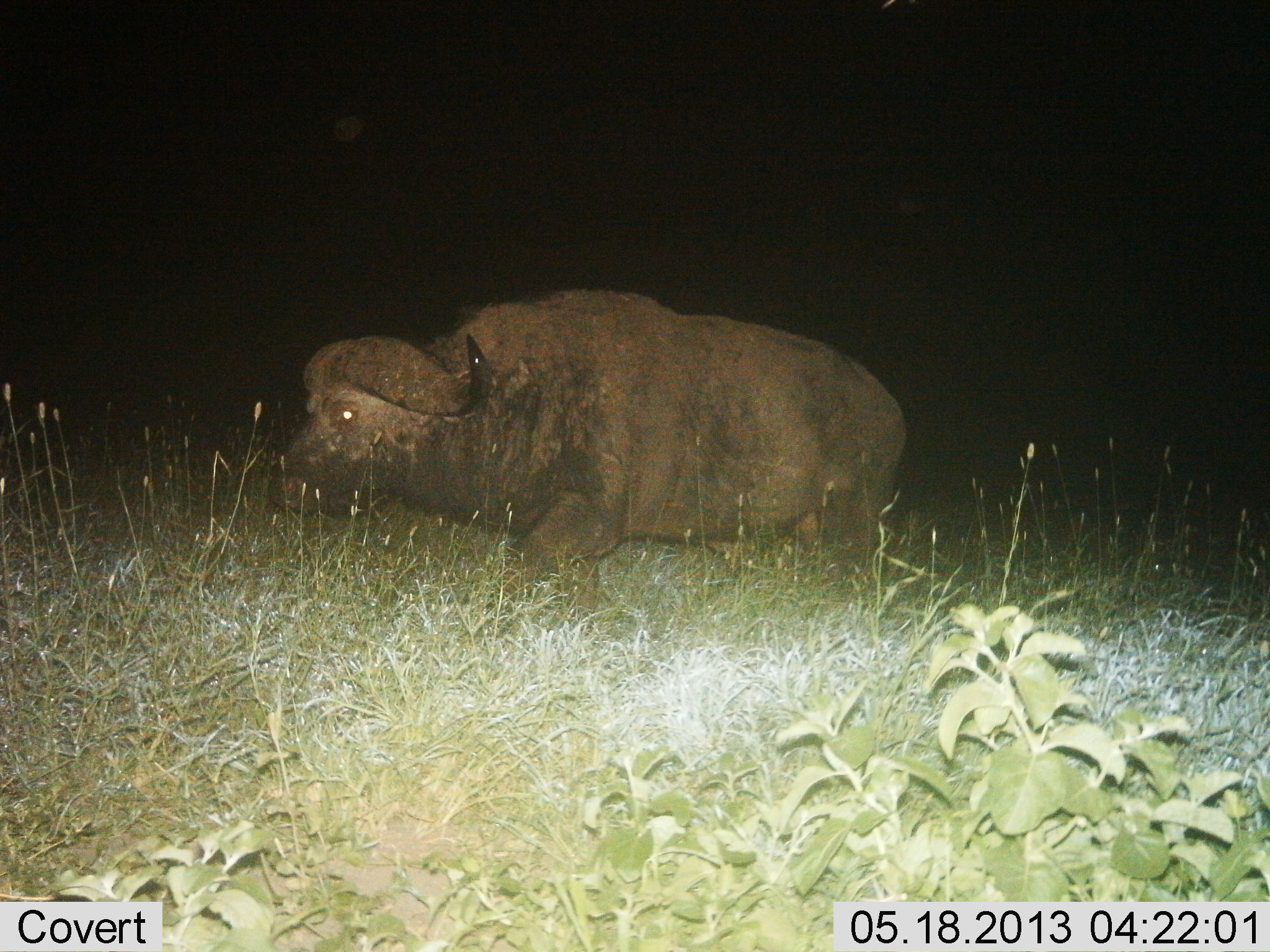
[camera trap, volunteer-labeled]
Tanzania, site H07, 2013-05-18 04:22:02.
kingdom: Animalia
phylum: Chordata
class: Mammalia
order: Artiodactyla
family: Bovidae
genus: Syncerus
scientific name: Syncerus caffer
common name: cape buffalo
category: buffalo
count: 1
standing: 47%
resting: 5%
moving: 47%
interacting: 0%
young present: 0%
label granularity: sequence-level